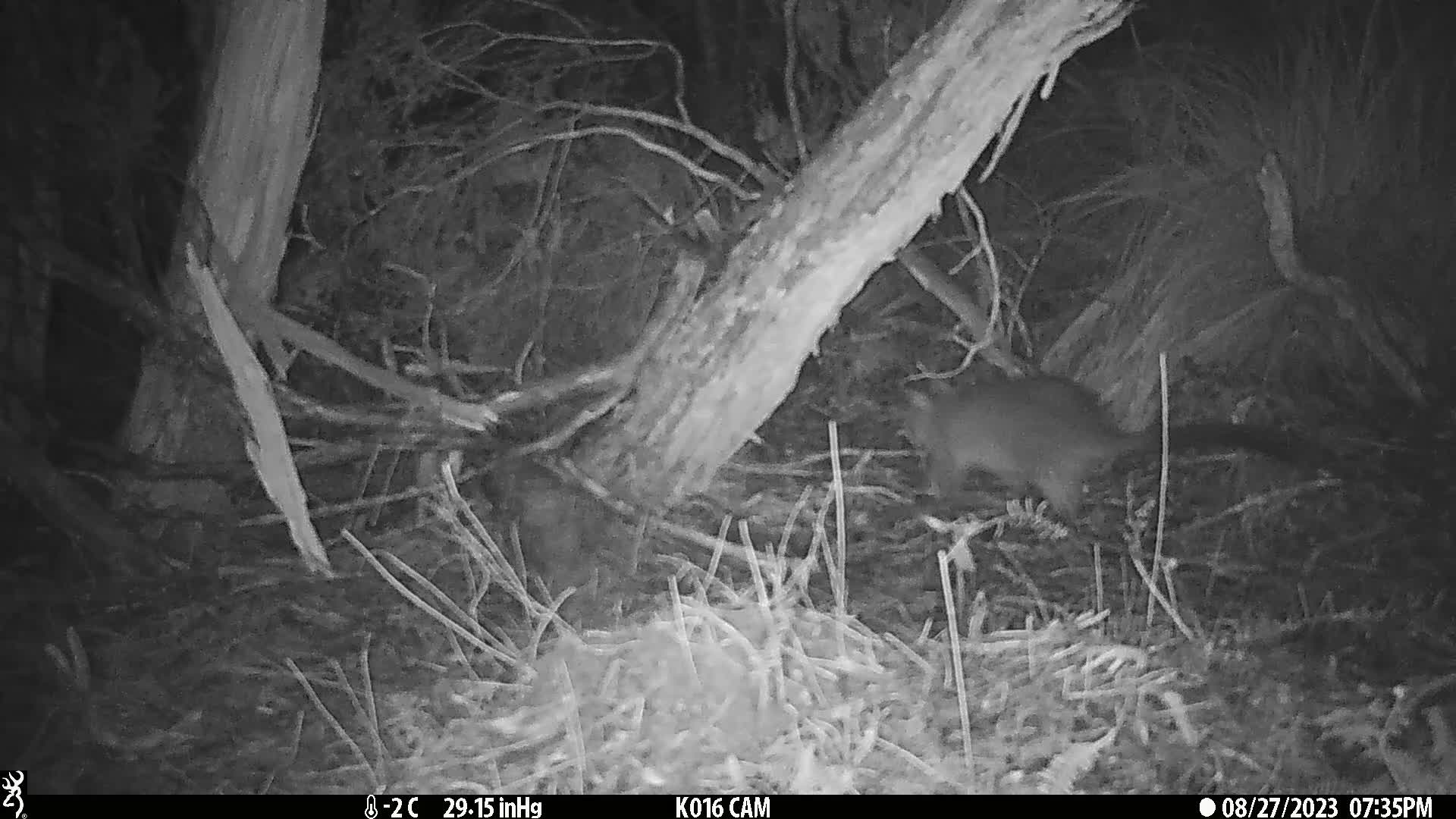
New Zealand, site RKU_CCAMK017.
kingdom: Animalia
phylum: Chordata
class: Mammalia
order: Diprotodontia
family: Phalangeridae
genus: Trichosurus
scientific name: Trichosurus vulpecula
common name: common brushtail possum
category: possum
Possum (common brushtail possum) (Trichosurus vulpecula).